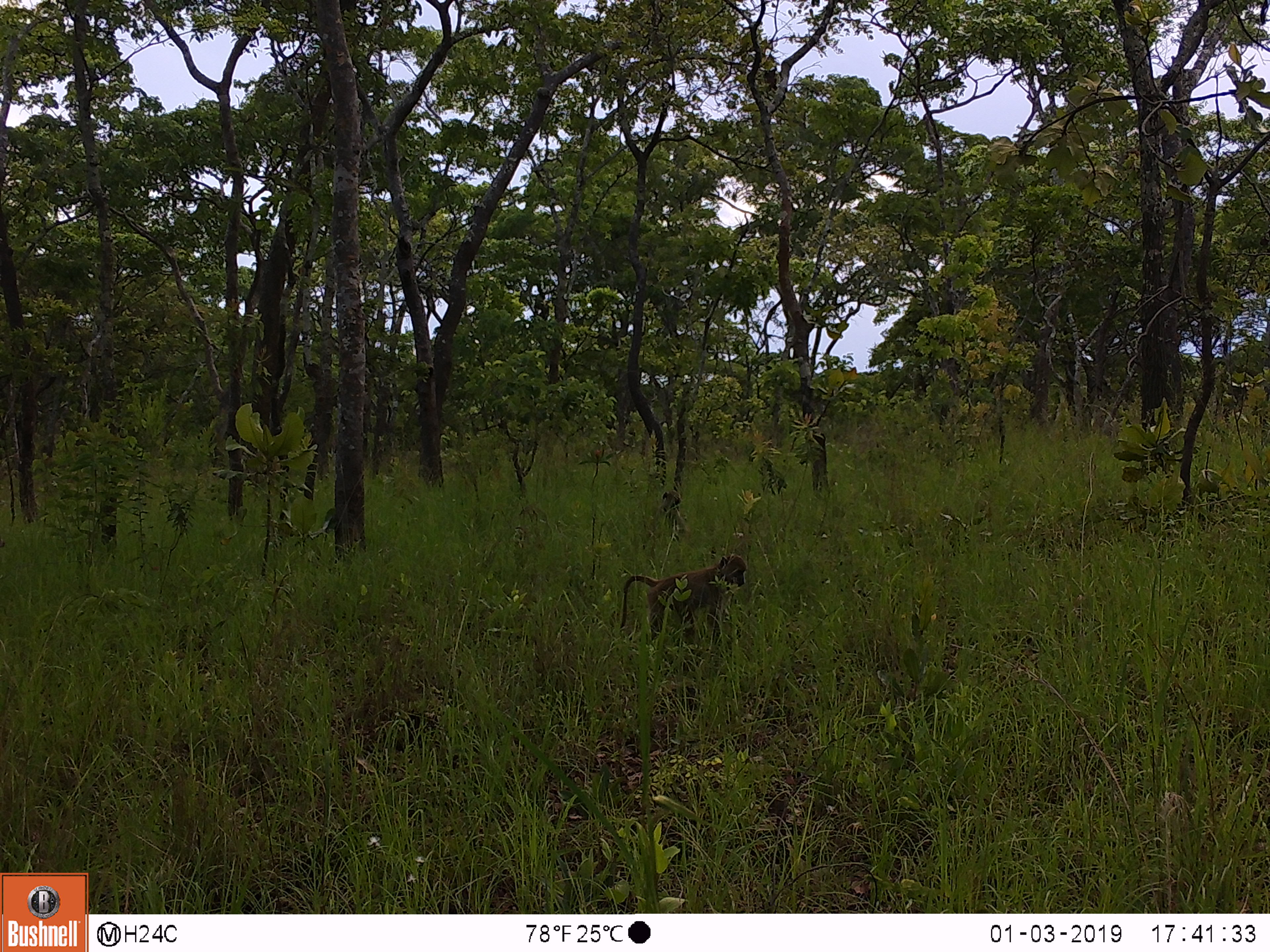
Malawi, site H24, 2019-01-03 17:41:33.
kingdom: Animalia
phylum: Chordata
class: Mammalia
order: Primates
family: Cercopithecidae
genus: Papio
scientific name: Papio cynocephalus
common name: yellow baboon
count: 2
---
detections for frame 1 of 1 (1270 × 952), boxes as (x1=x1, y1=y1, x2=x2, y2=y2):
yellow baboon: (x1=612, y1=552, x2=752, y2=651); (x1=642, y1=486, x2=690, y2=542)